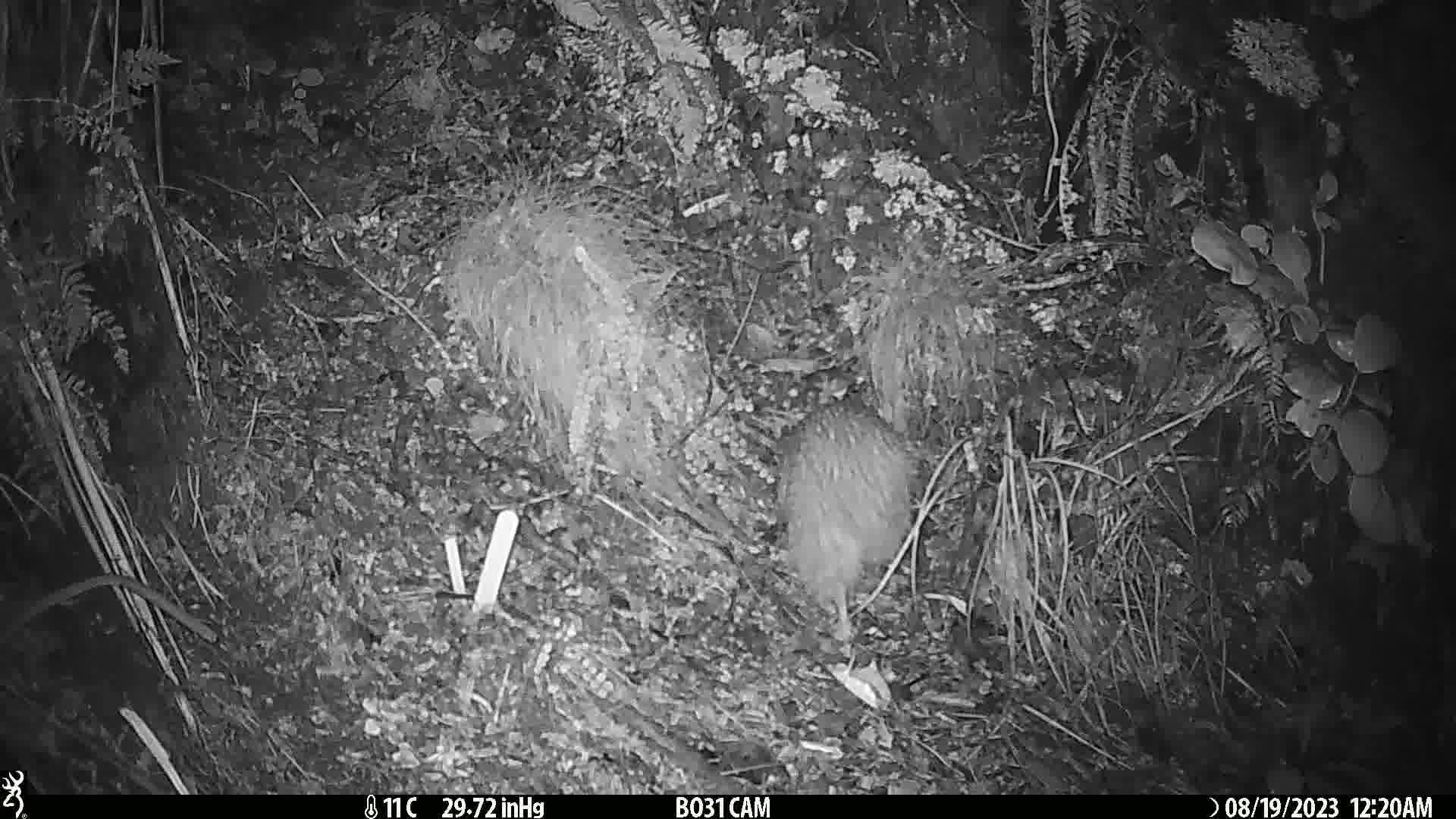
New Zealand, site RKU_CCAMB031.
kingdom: Animalia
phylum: Chordata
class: Aves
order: Apterygiformes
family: Apterygidae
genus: Apteryx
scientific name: Apteryx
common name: kiwi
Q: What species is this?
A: Kiwi (Apteryx).